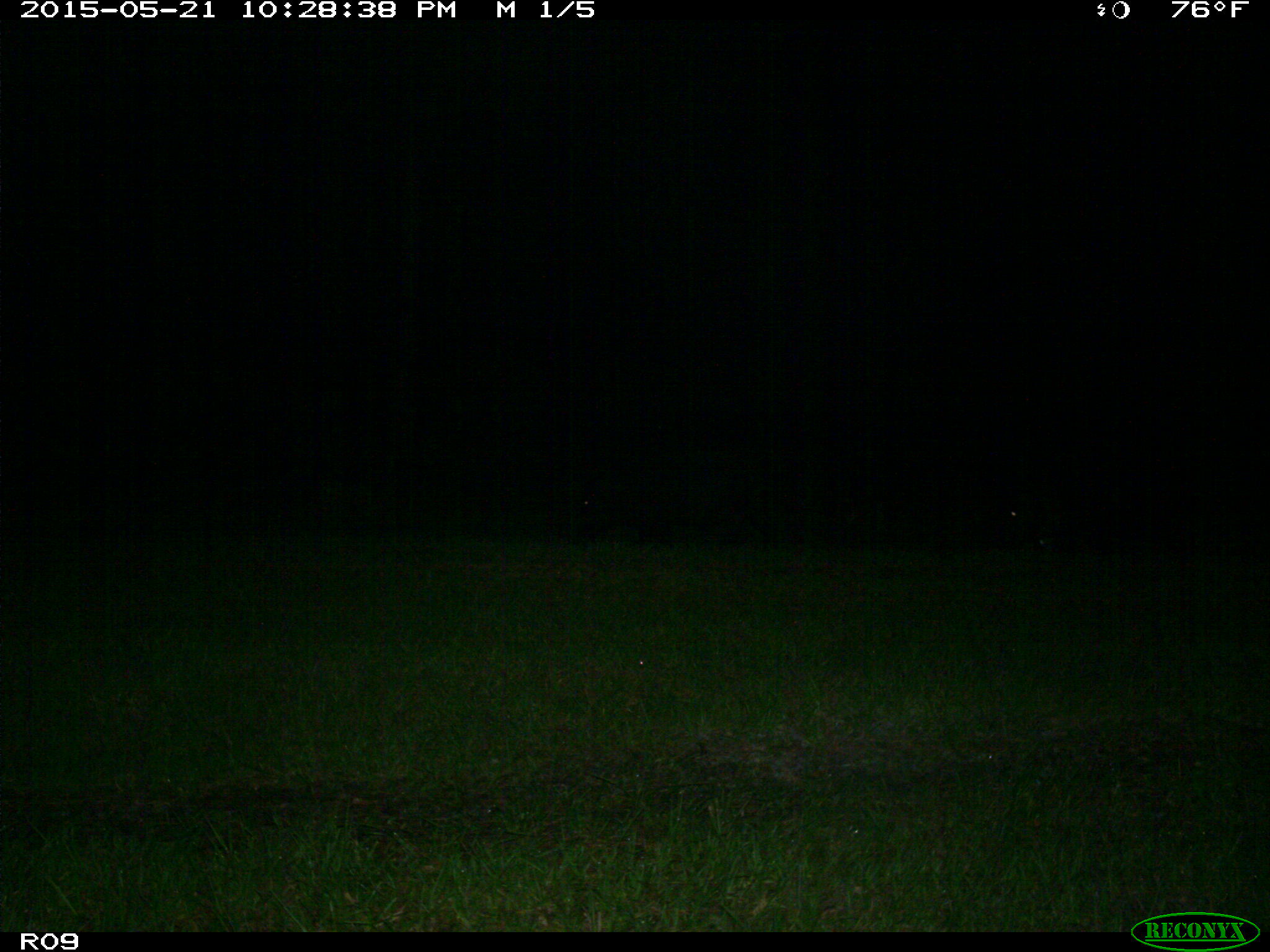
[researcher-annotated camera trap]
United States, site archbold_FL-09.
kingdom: Animalia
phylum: Chordata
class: Mammalia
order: Artiodactyla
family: Suidae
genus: Sus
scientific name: Sus scrofa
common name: wild boar